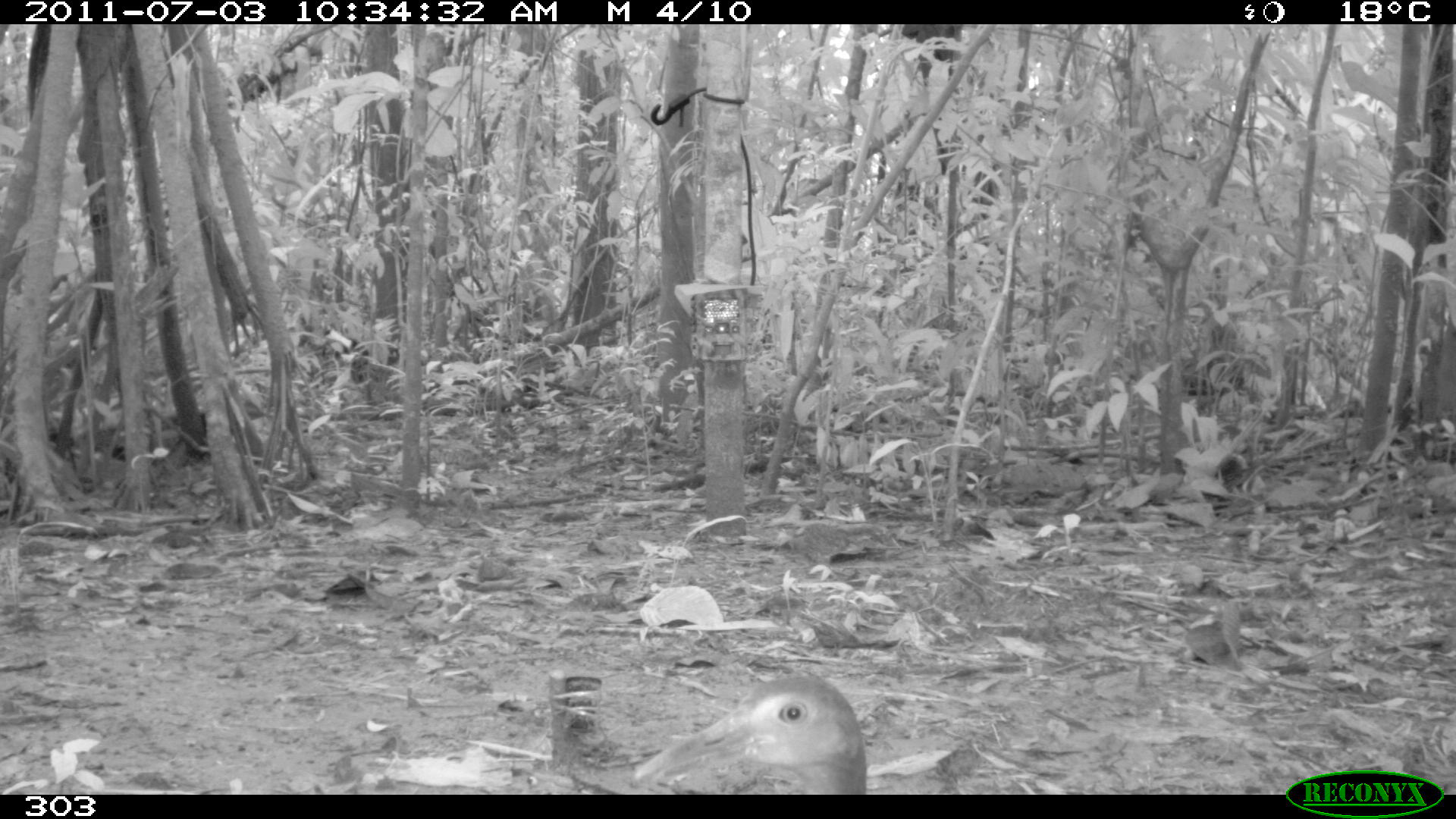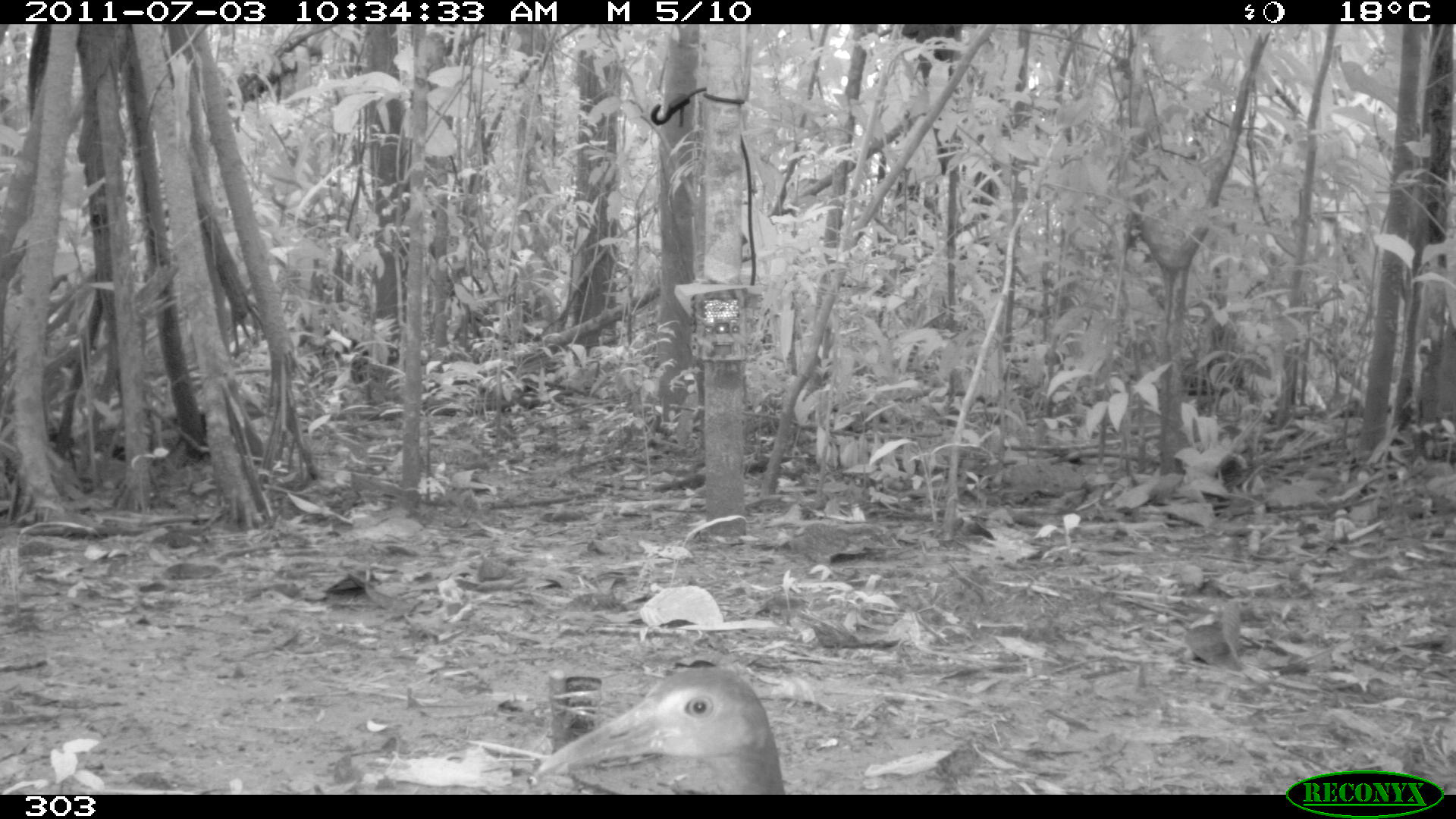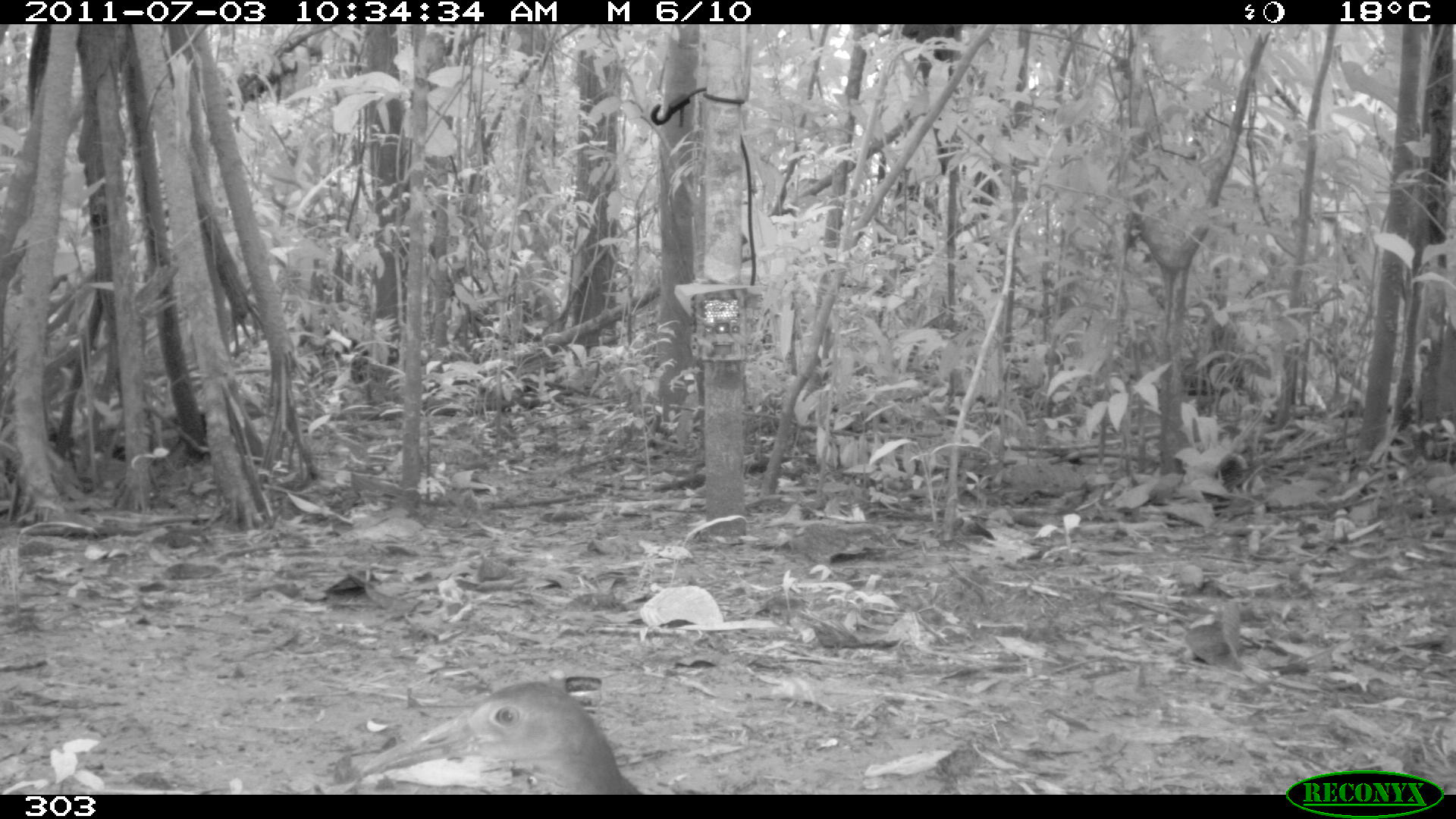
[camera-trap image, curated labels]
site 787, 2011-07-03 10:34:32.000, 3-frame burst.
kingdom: Animalia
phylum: Chordata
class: Aves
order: Gruiformes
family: Rallidae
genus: Aramides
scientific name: Aramides cajaneus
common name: gray-cowled wood-rail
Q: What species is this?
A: Aramides cajaneus (gray-cowled wood-rail).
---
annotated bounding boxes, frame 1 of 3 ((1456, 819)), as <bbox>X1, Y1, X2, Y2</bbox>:
aramides cajaneus: <bbox>627, 671, 868, 793</bbox>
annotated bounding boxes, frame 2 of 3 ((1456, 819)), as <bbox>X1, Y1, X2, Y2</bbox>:
aramides cajaneus: <bbox>535, 667, 783, 793</bbox>